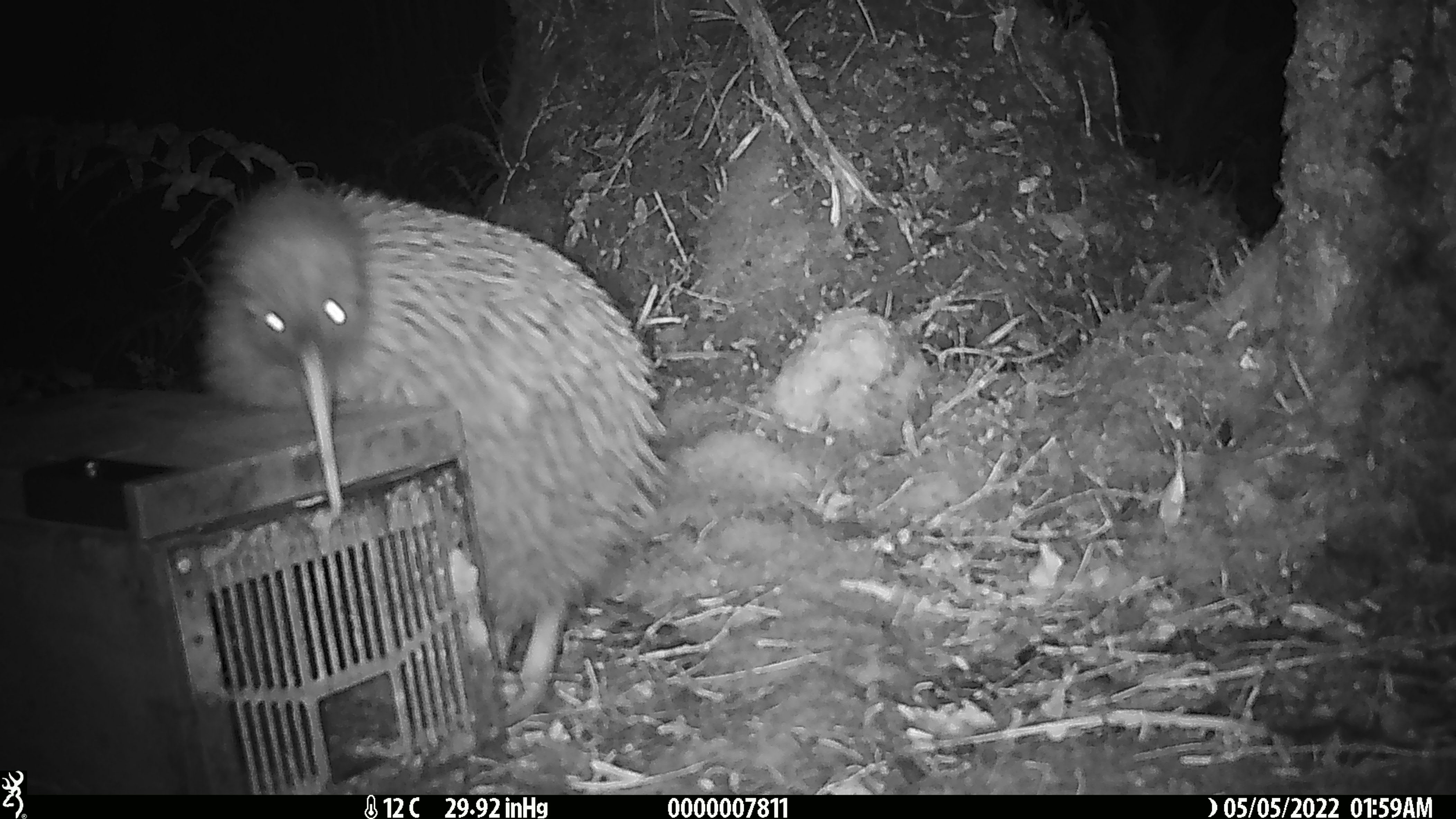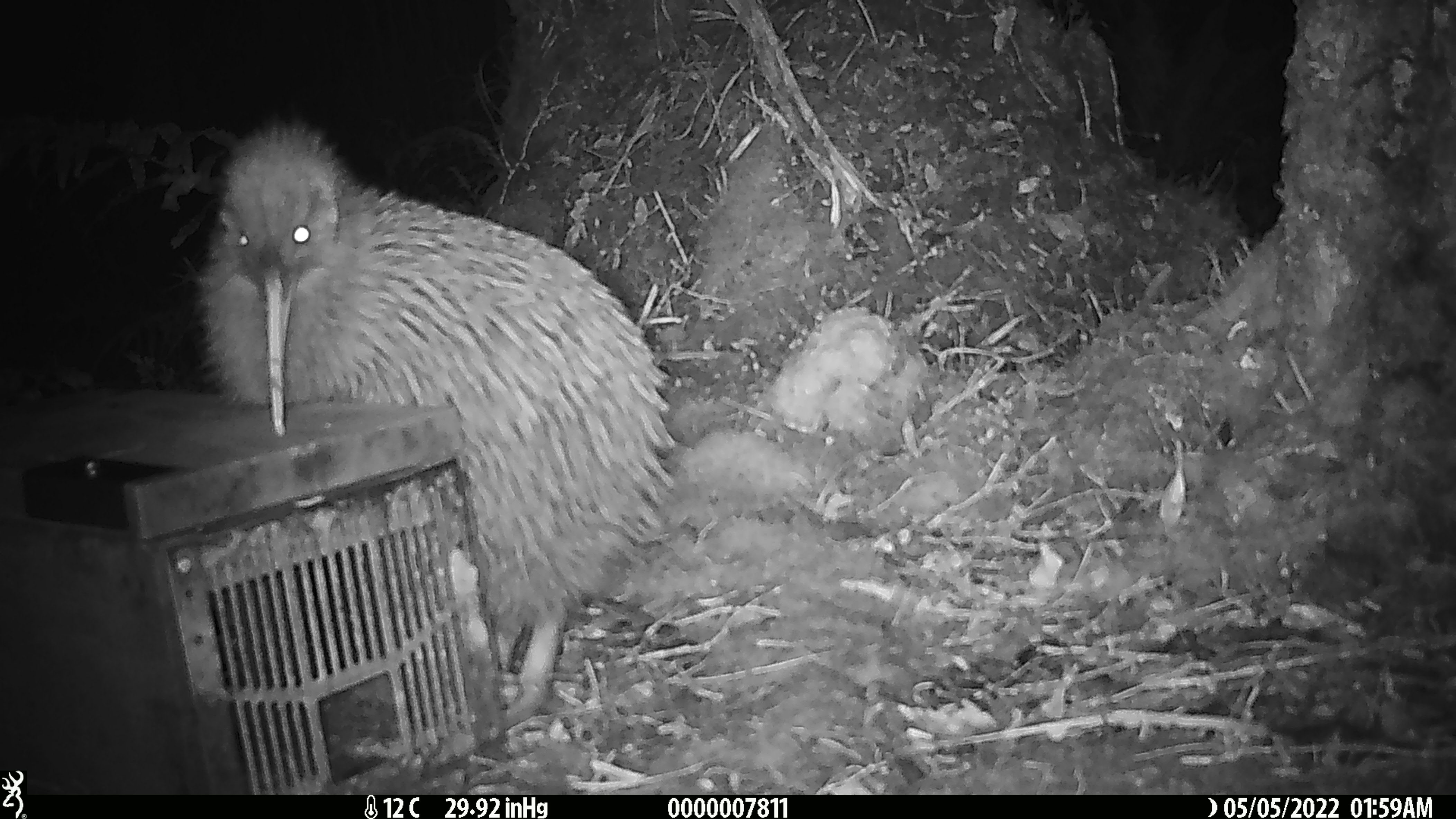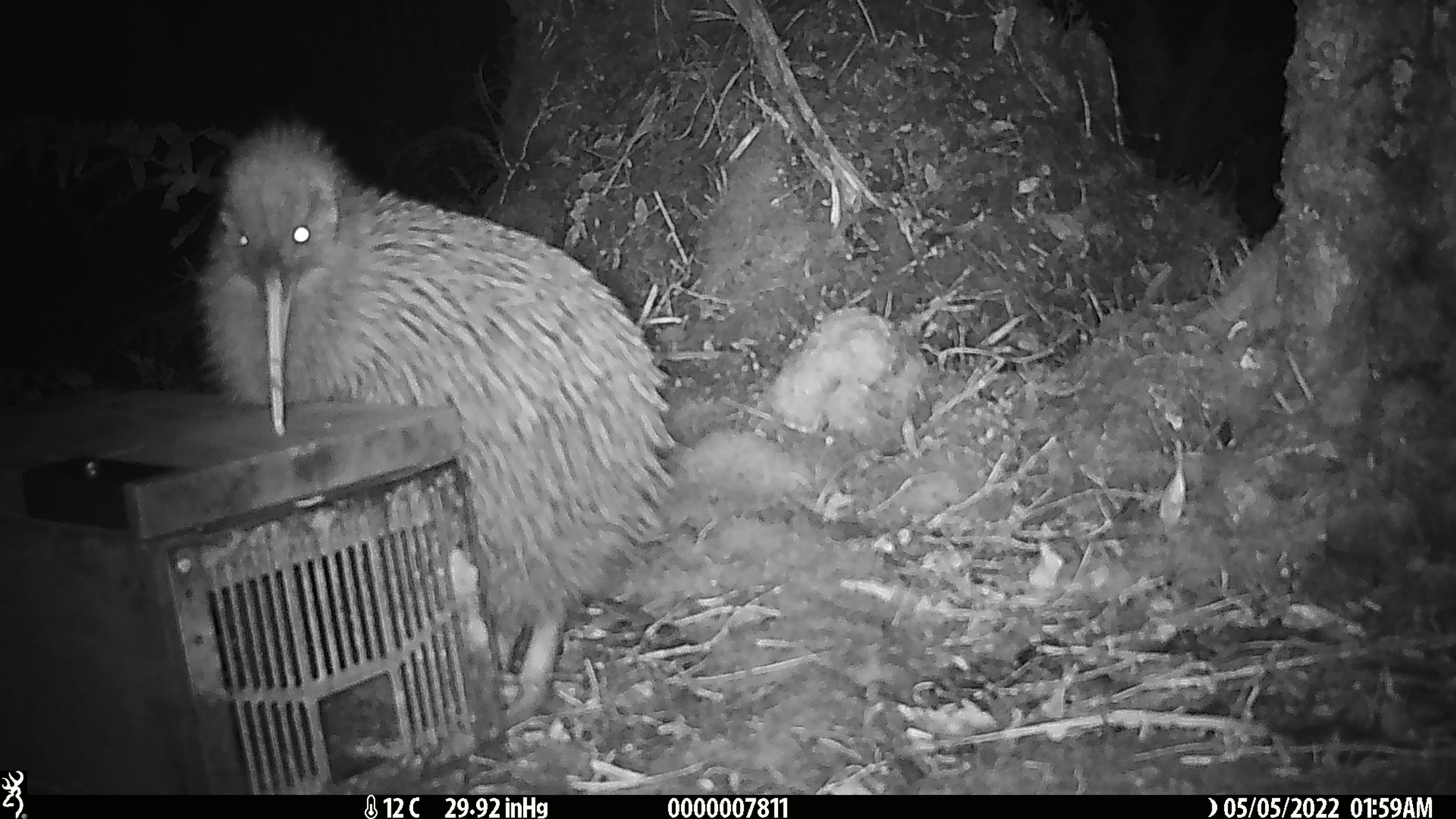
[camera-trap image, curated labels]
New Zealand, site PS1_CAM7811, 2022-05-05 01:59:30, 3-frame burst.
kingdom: Animalia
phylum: Chordata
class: Aves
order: Apterygiformes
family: Apterygidae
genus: Apteryx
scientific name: Apteryx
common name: kiwi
Kiwi (Apteryx).